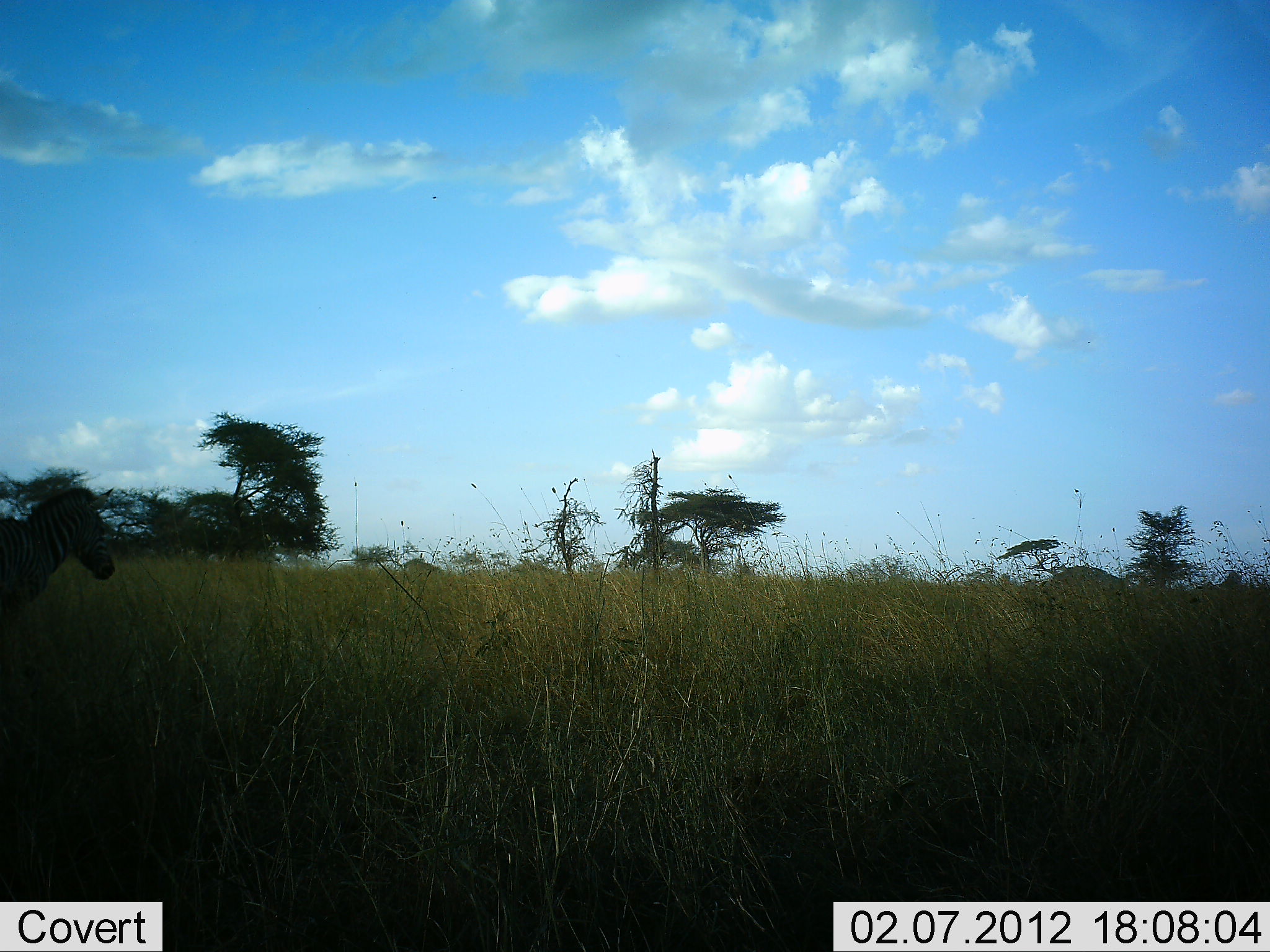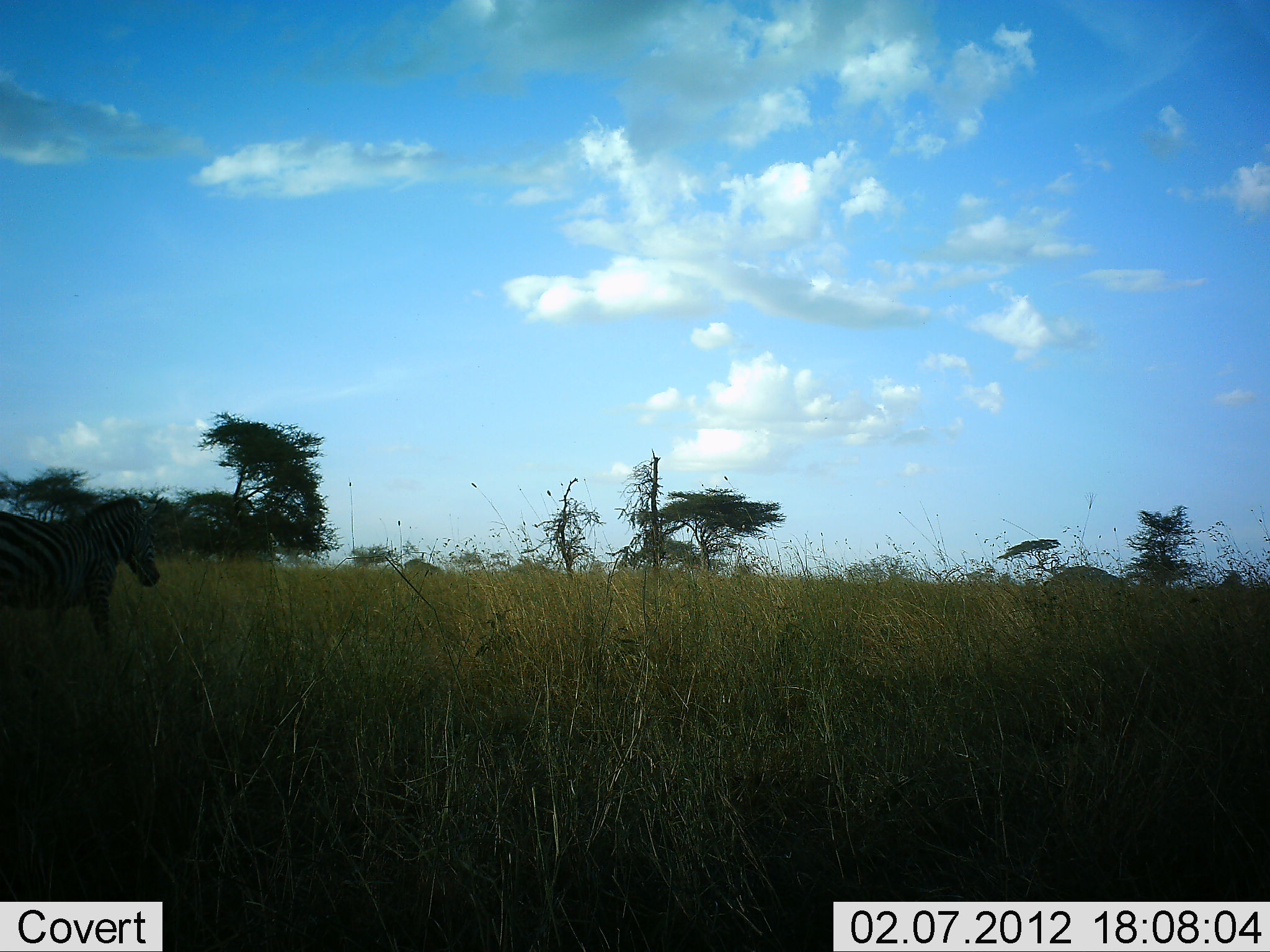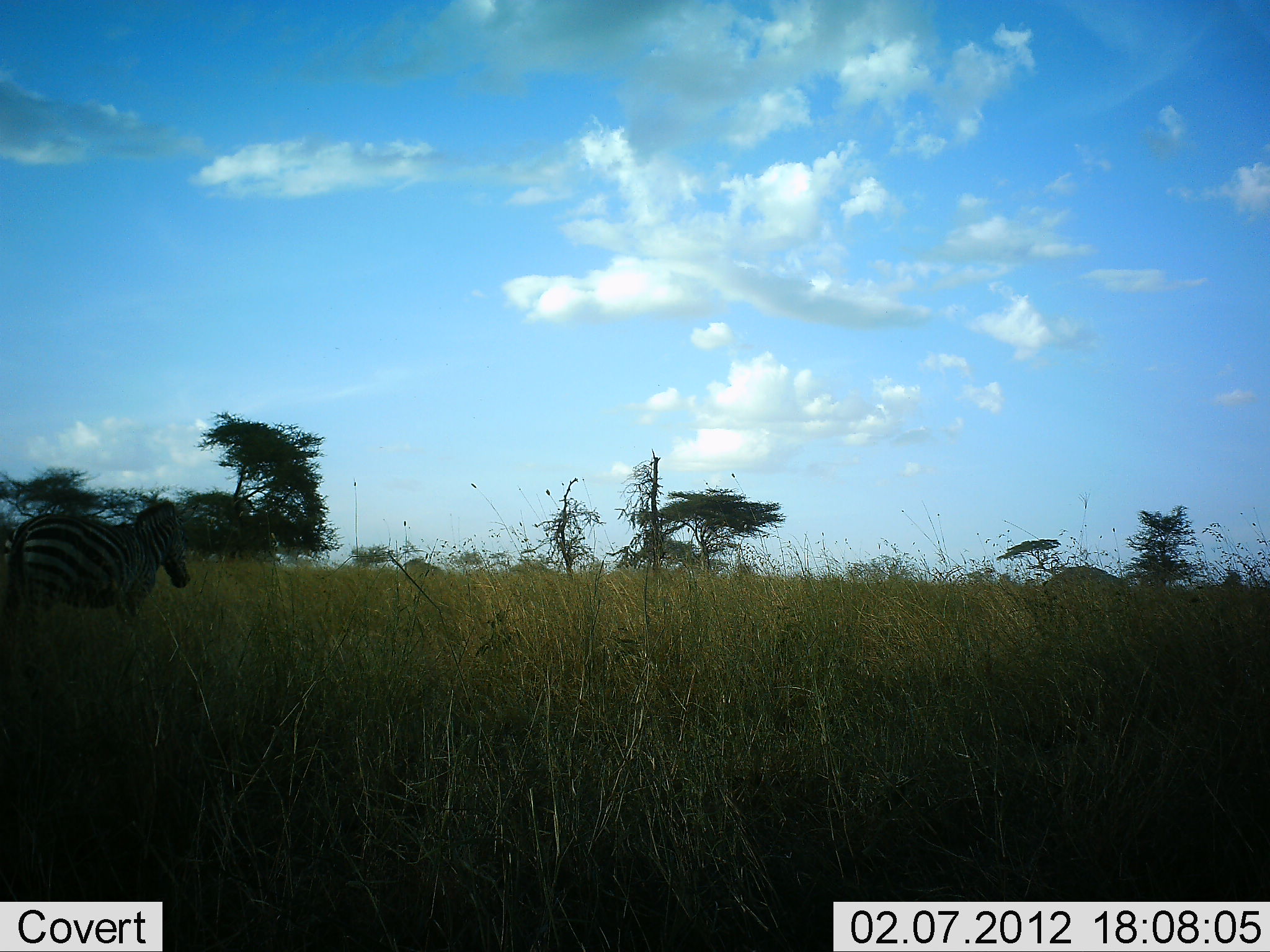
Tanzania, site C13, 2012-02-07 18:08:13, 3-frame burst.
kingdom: Animalia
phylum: Chordata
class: Mammalia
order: Perissodactyla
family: Equidae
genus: Equus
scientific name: Equus quagga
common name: plains zebra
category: zebra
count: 1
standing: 5%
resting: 0%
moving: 95%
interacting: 0%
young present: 5%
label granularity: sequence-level